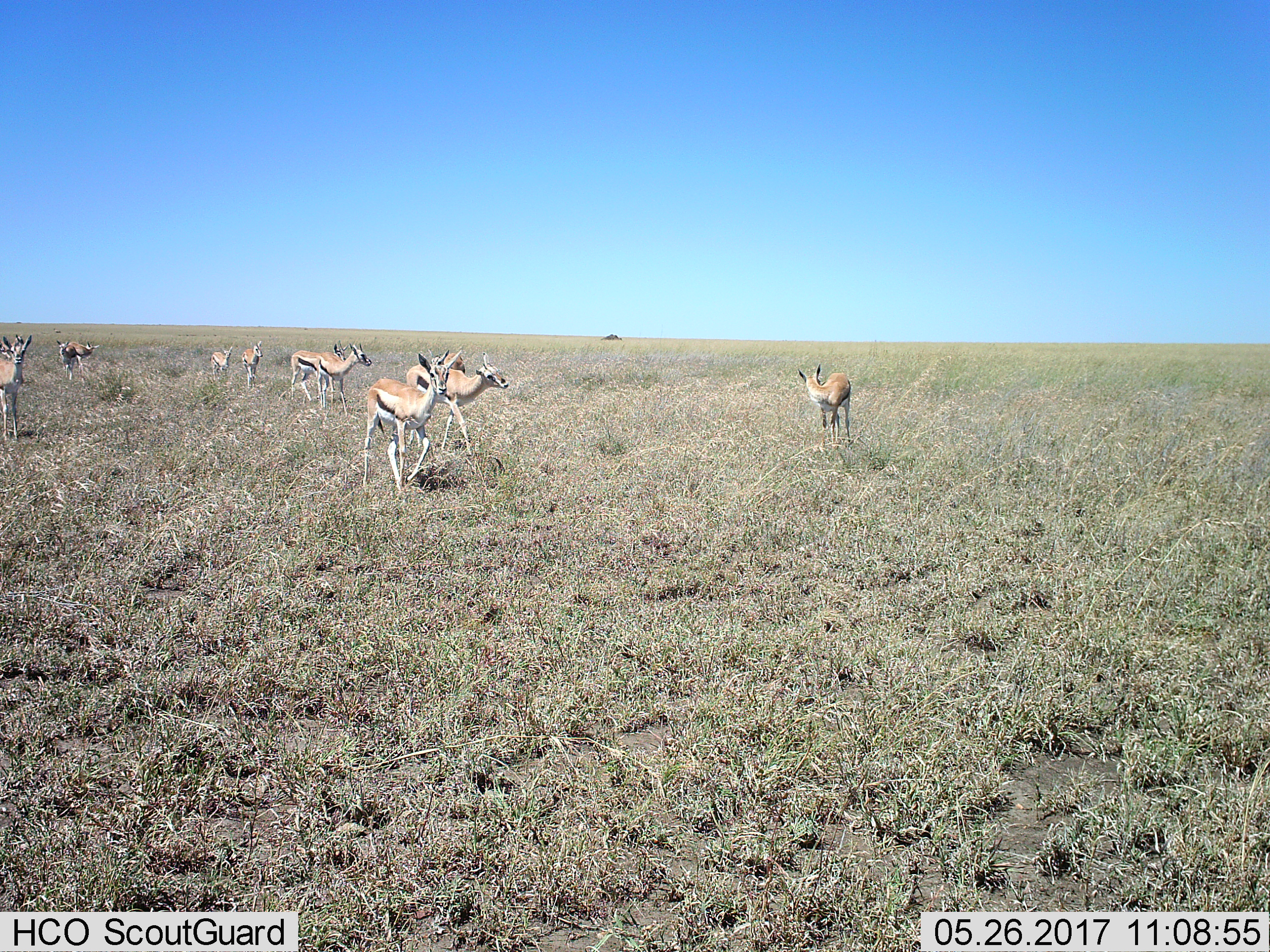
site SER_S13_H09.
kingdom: Animalia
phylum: Chordata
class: Mammalia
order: Artiodactyla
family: Bovidae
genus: Eudorcas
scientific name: Eudorcas thomsonii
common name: thomson's gazelle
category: gazellethomsons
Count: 11-50.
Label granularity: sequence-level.